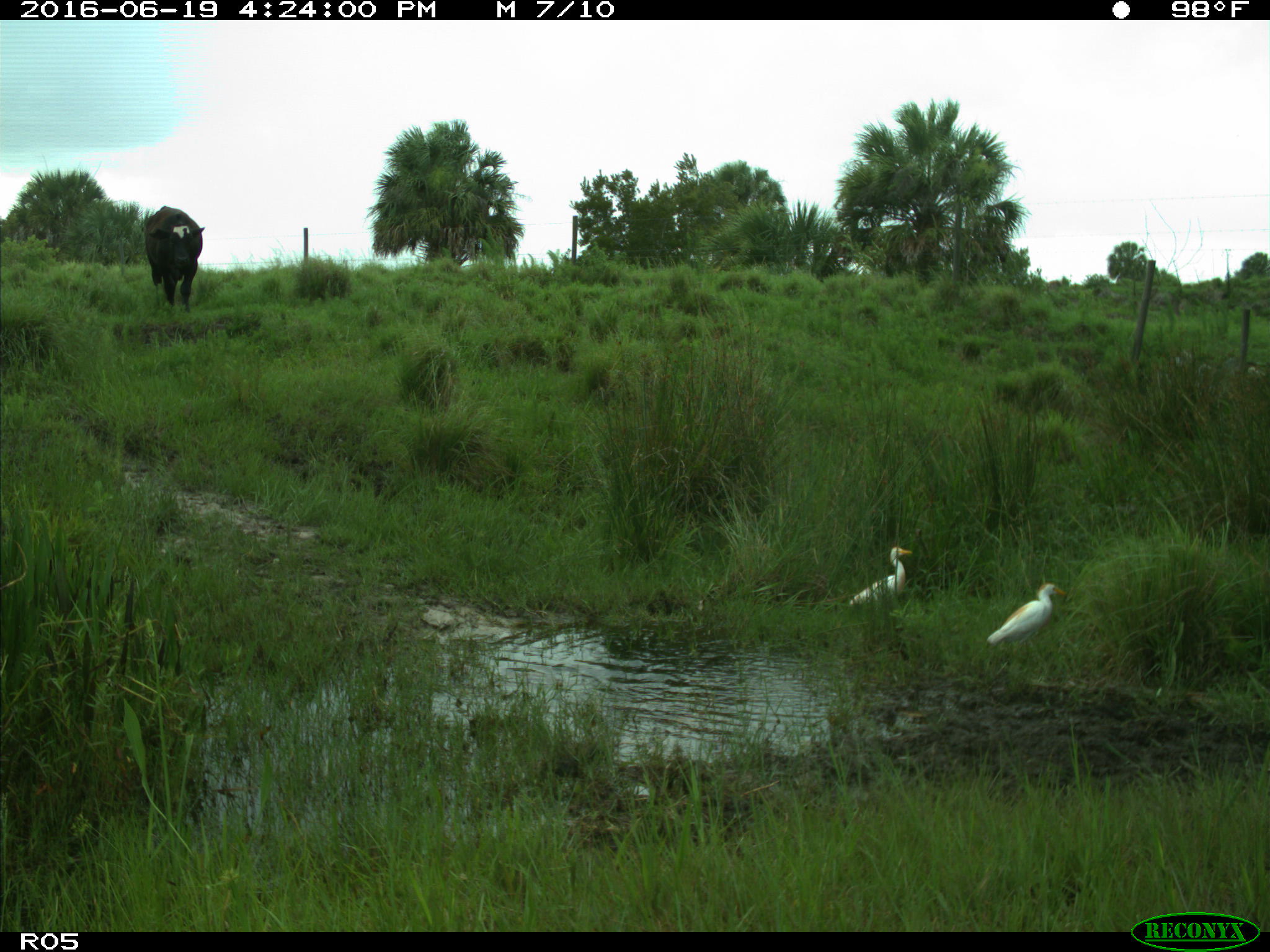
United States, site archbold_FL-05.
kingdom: Animalia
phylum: Chordata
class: Mammalia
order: Artiodactyla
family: Bovidae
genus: Bos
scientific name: Bos taurus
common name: domestic cow